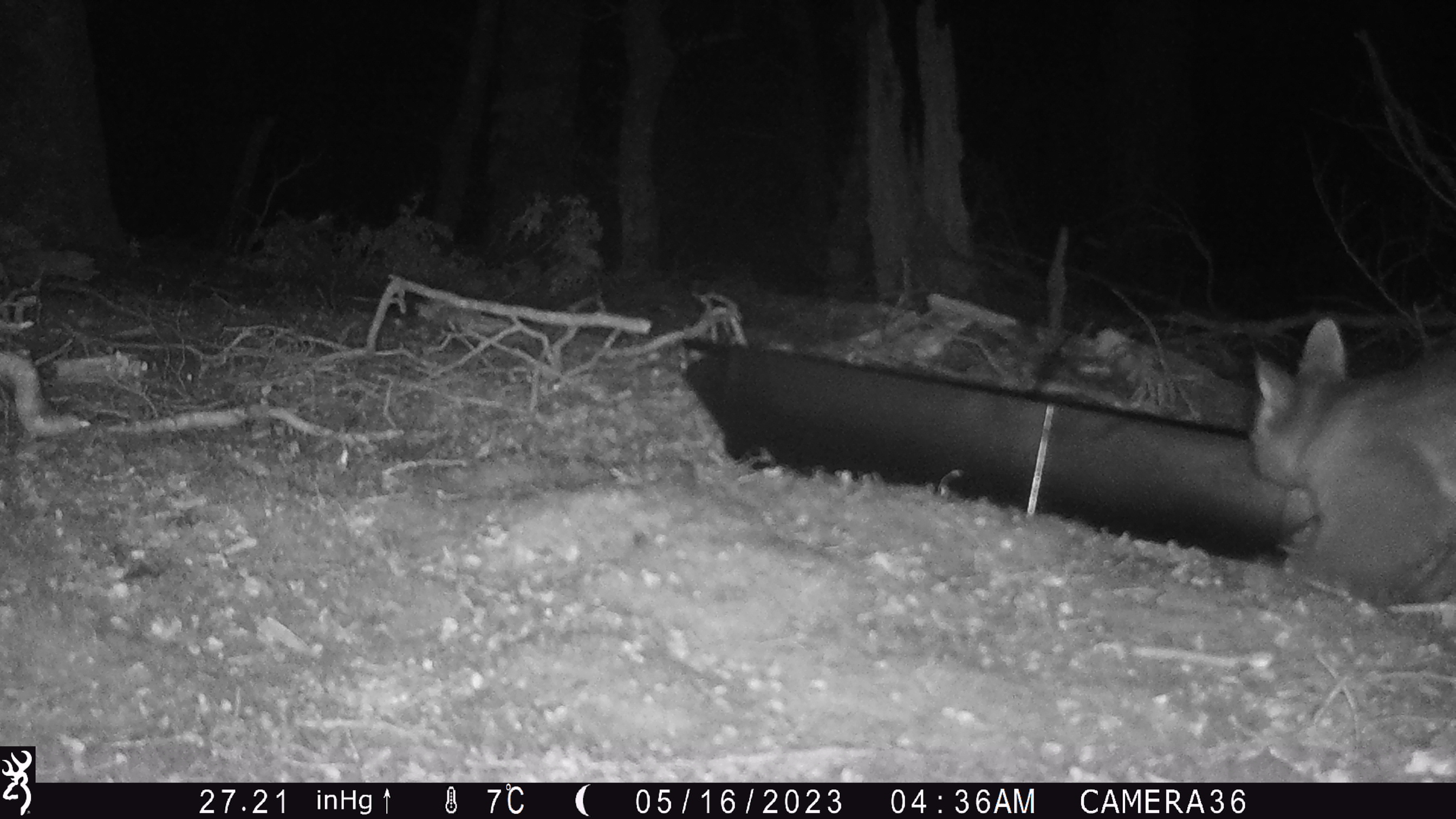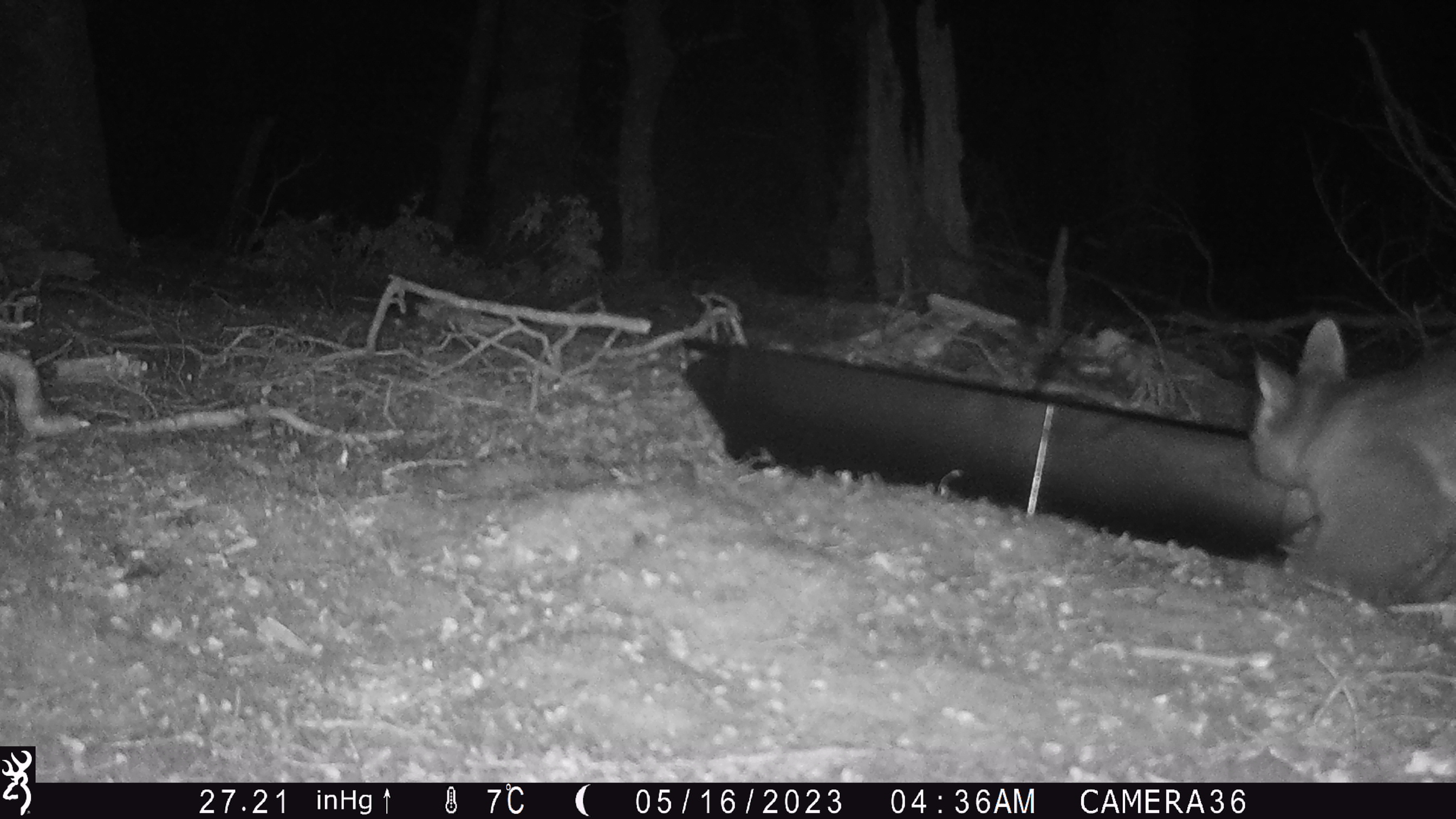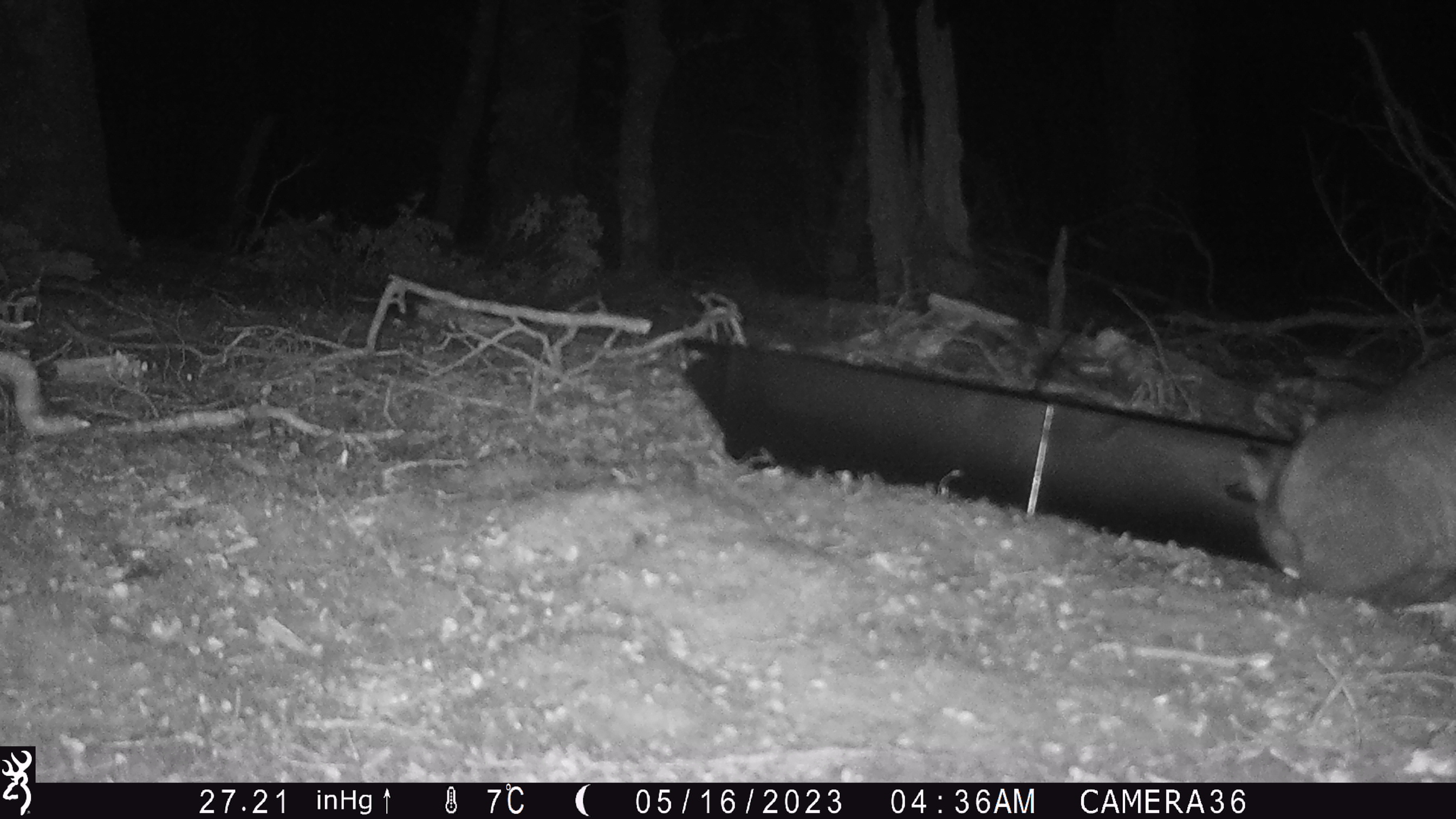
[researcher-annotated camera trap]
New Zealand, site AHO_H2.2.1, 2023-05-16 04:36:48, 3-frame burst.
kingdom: Animalia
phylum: Chordata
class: Mammalia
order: Diprotodontia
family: Phalangeridae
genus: Trichosurus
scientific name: Trichosurus vulpecula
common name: common brushtail possum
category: possum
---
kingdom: Animalia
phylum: Chordata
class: Mammalia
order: Carnivora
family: Mustelidae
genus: Mustela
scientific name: Mustela erminea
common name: stoat